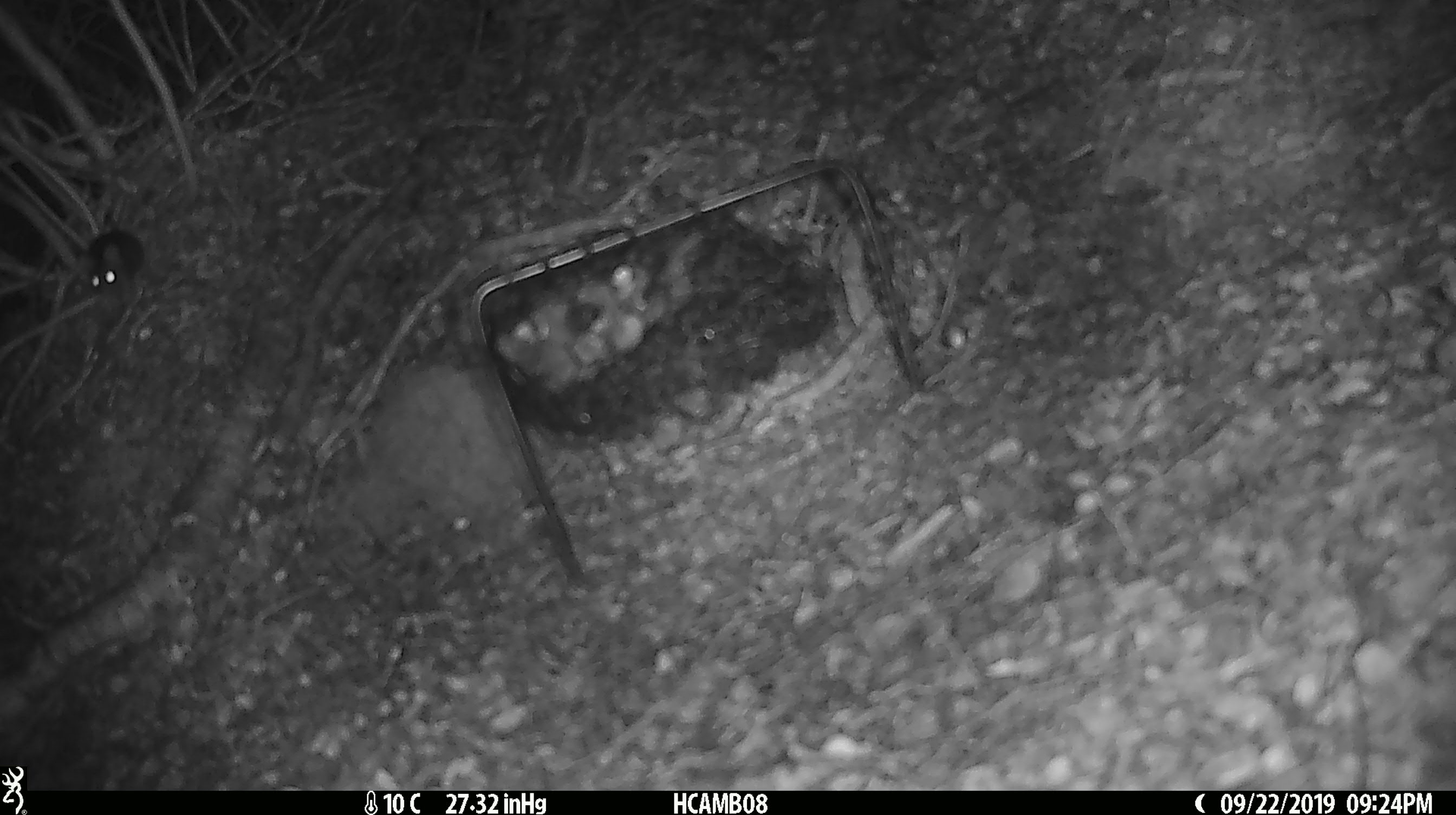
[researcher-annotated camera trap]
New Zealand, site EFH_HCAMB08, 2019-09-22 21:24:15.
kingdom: Animalia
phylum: Chordata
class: Mammalia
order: Rodentia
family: Muridae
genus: Mus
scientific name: Mus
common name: mouse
Mouse (Mus).